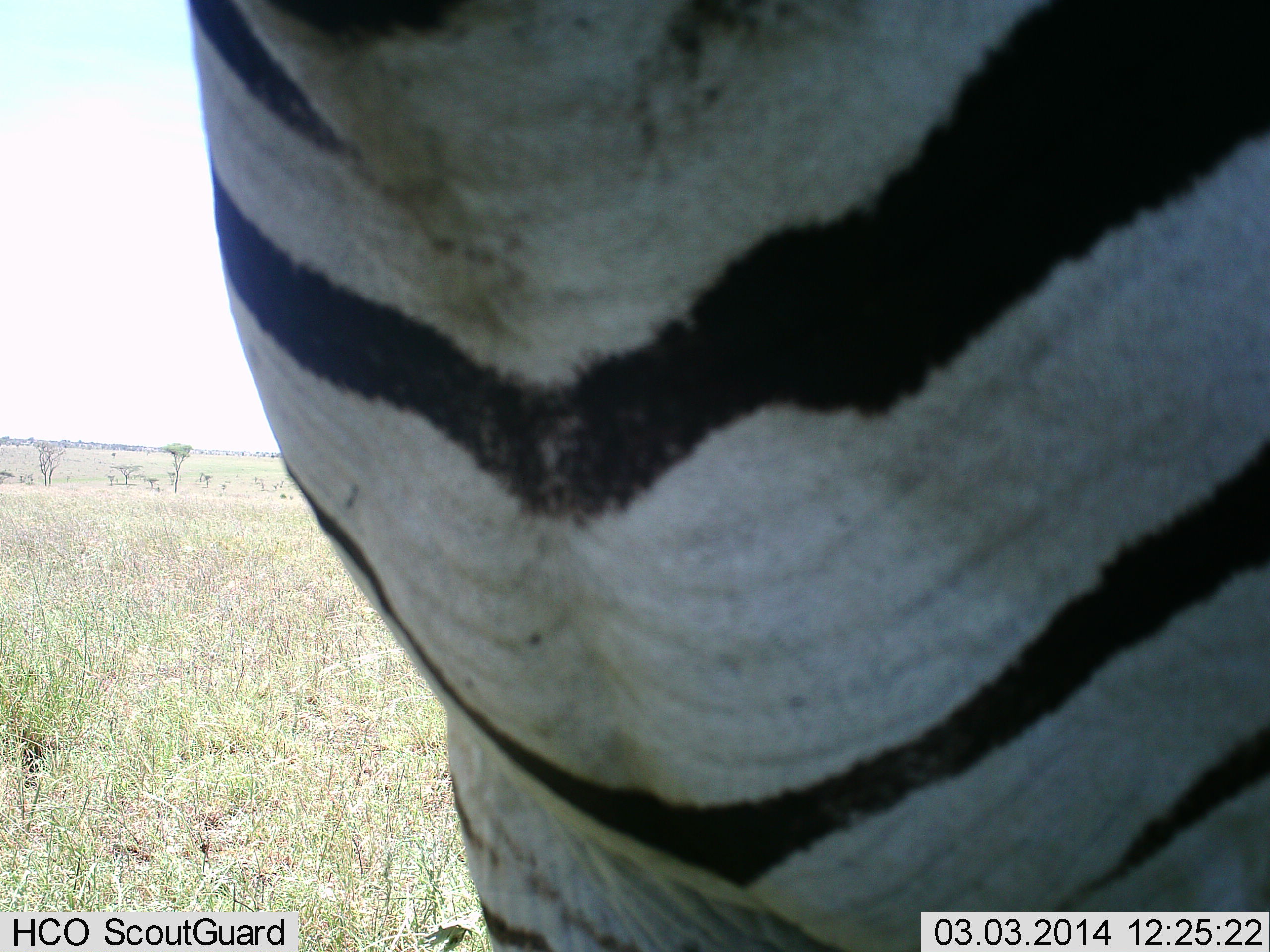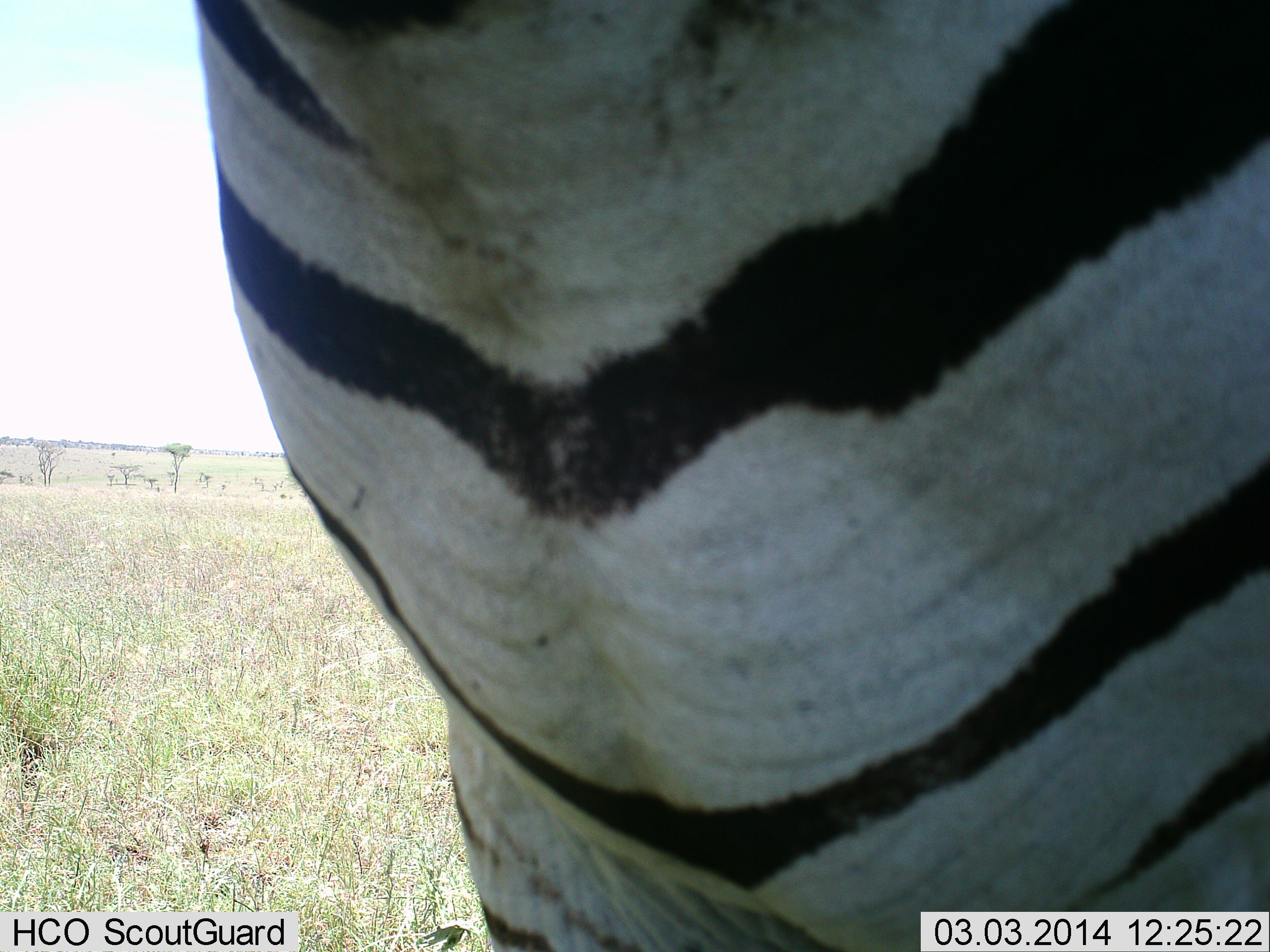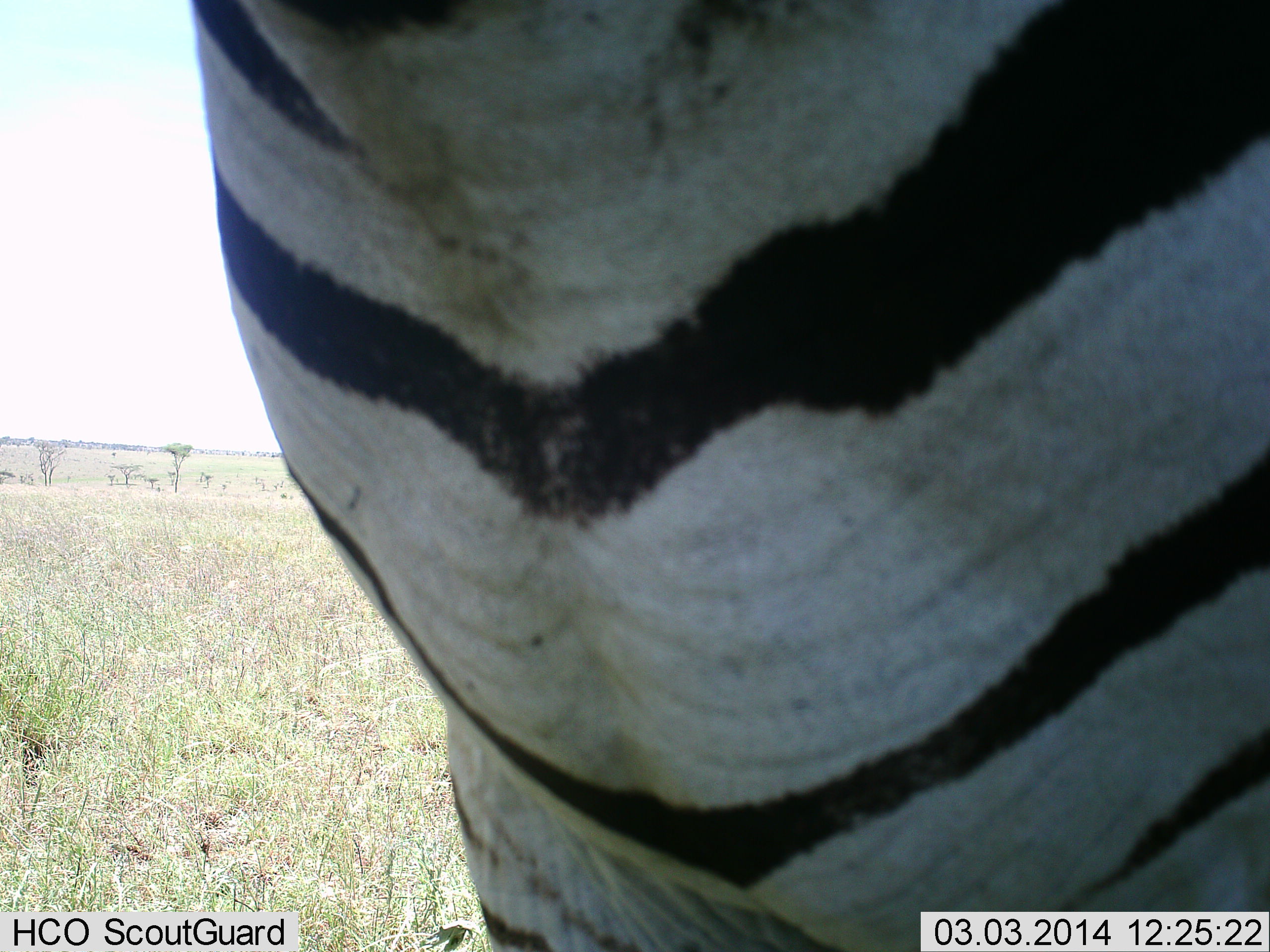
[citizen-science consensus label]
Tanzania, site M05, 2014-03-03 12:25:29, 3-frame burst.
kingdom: Animalia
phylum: Chordata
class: Mammalia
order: Perissodactyla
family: Equidae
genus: Equus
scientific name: Equus quagga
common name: plains zebra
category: zebra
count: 1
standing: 100%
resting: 0%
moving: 0%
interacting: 0%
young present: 0%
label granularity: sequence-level